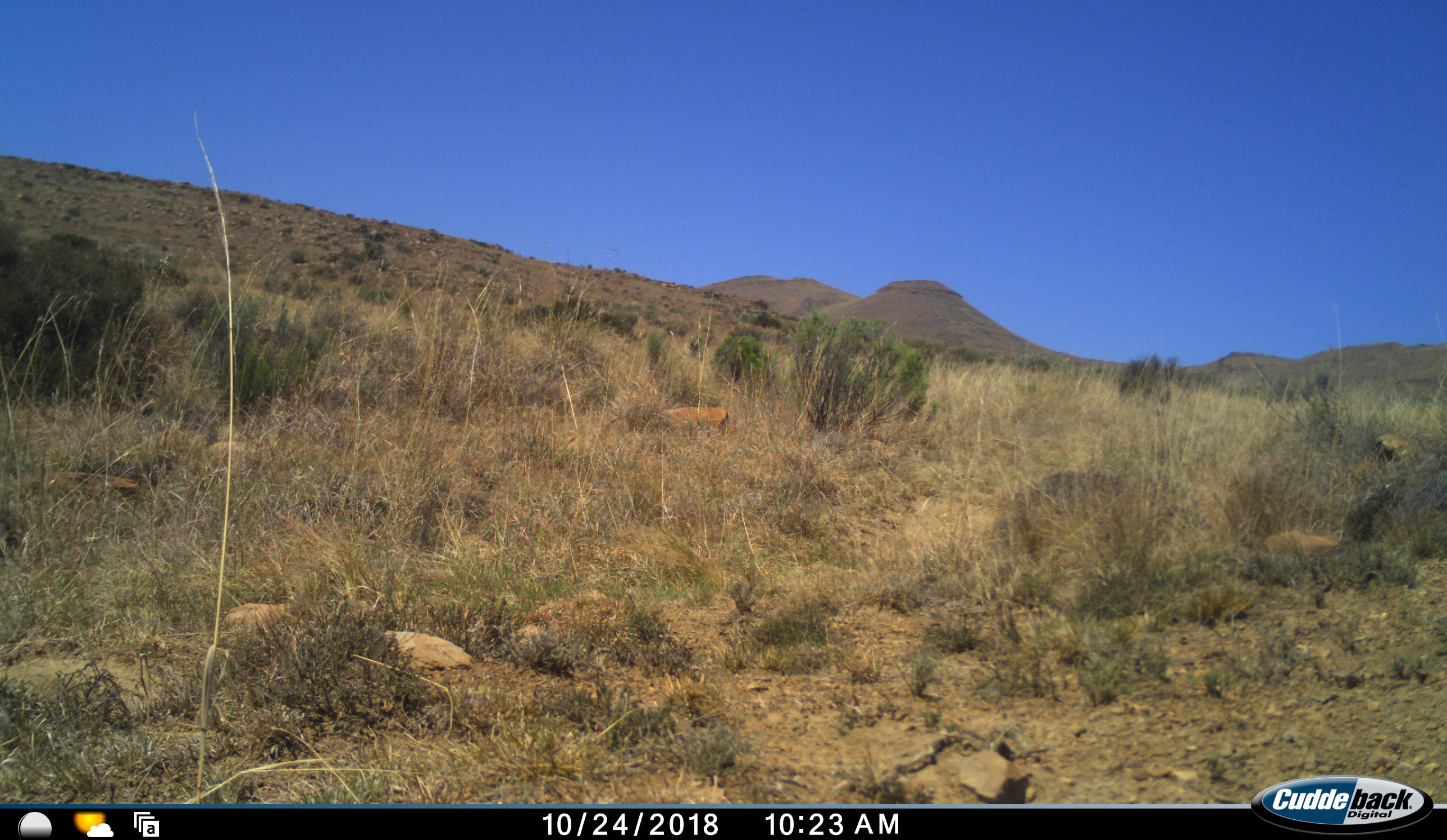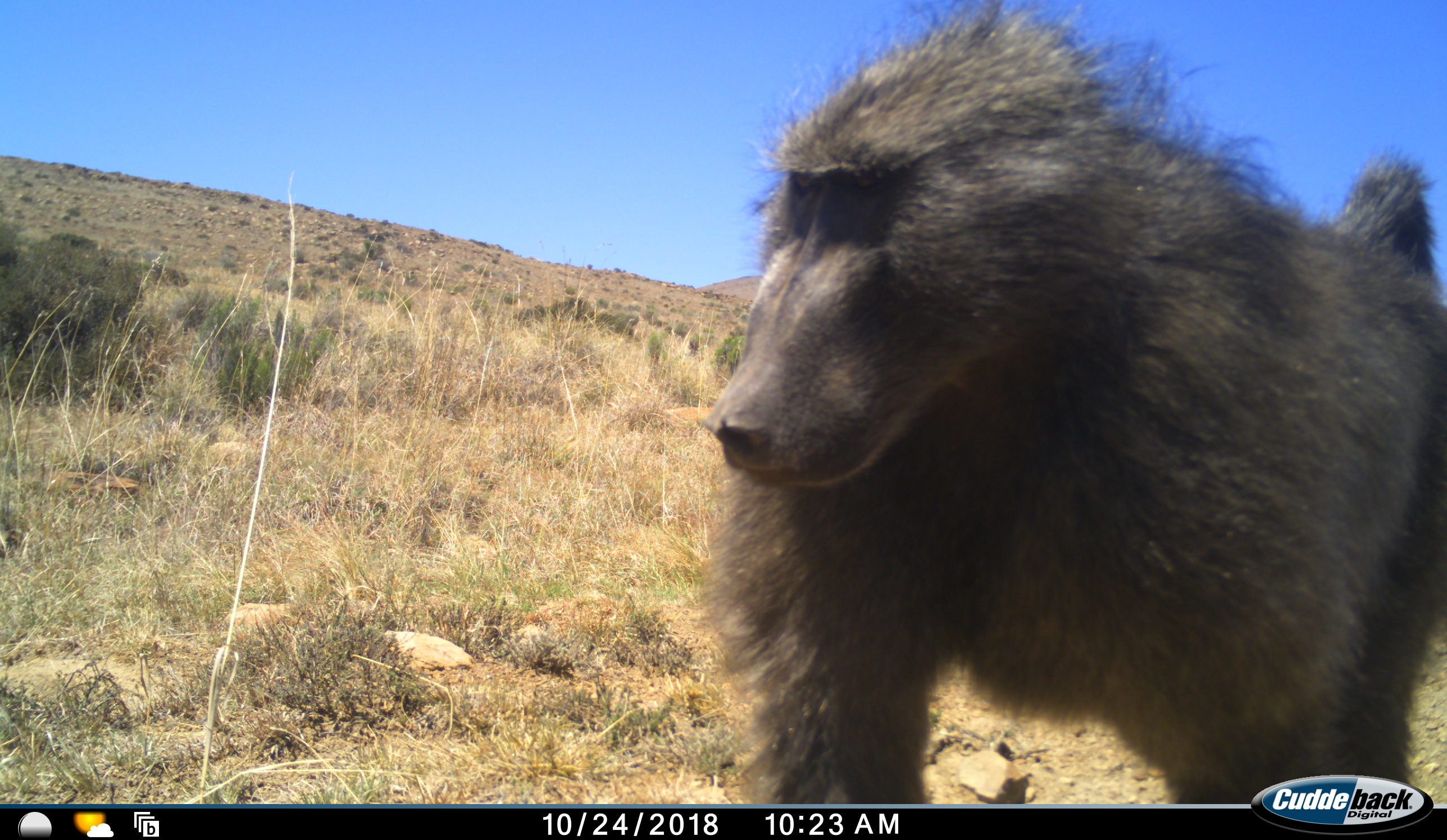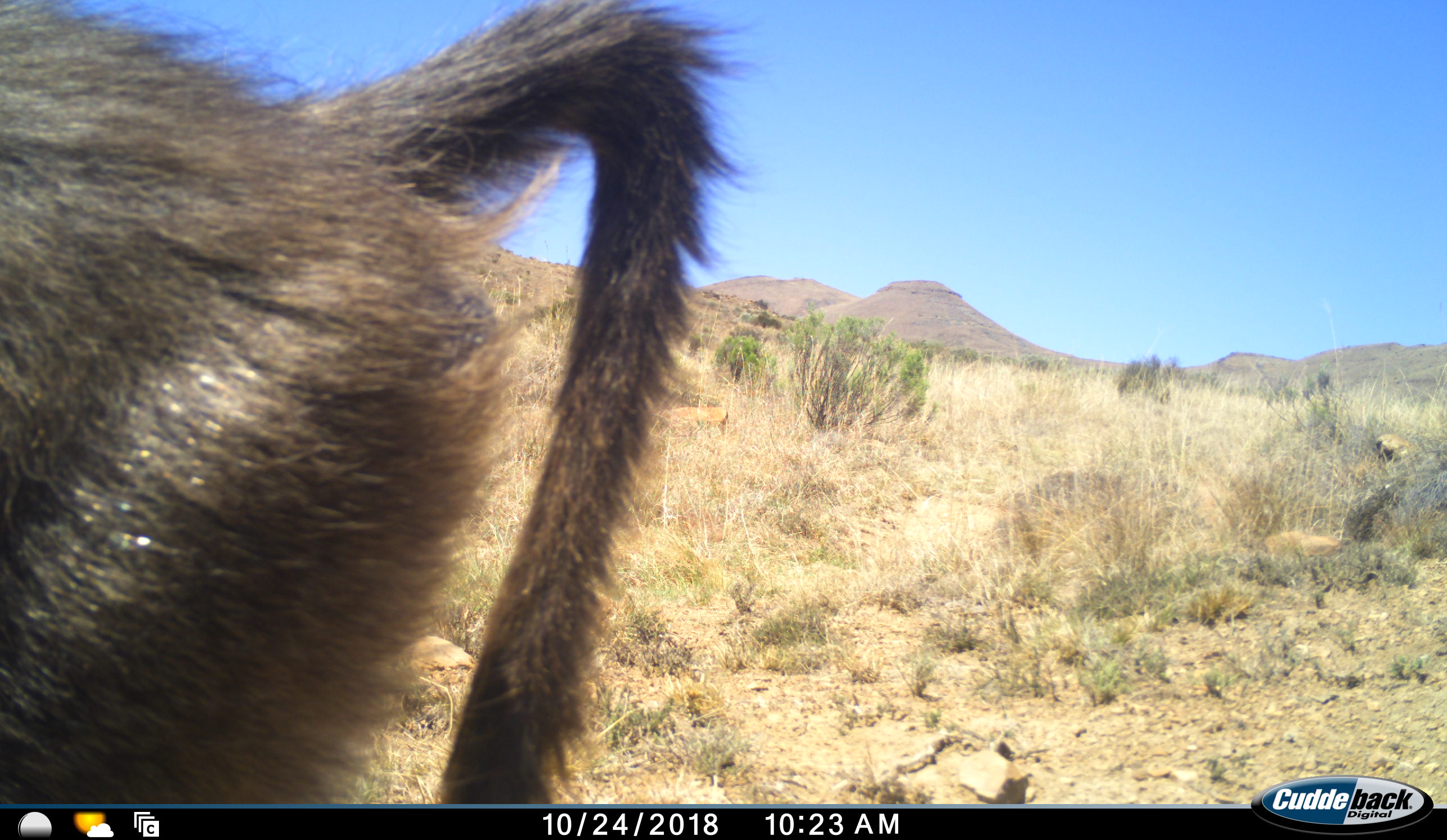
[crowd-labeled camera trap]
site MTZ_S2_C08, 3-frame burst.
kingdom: Animalia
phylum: Chordata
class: Mammalia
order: Primates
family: Cercopithecidae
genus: Papio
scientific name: Papio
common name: baboon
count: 1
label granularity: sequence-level